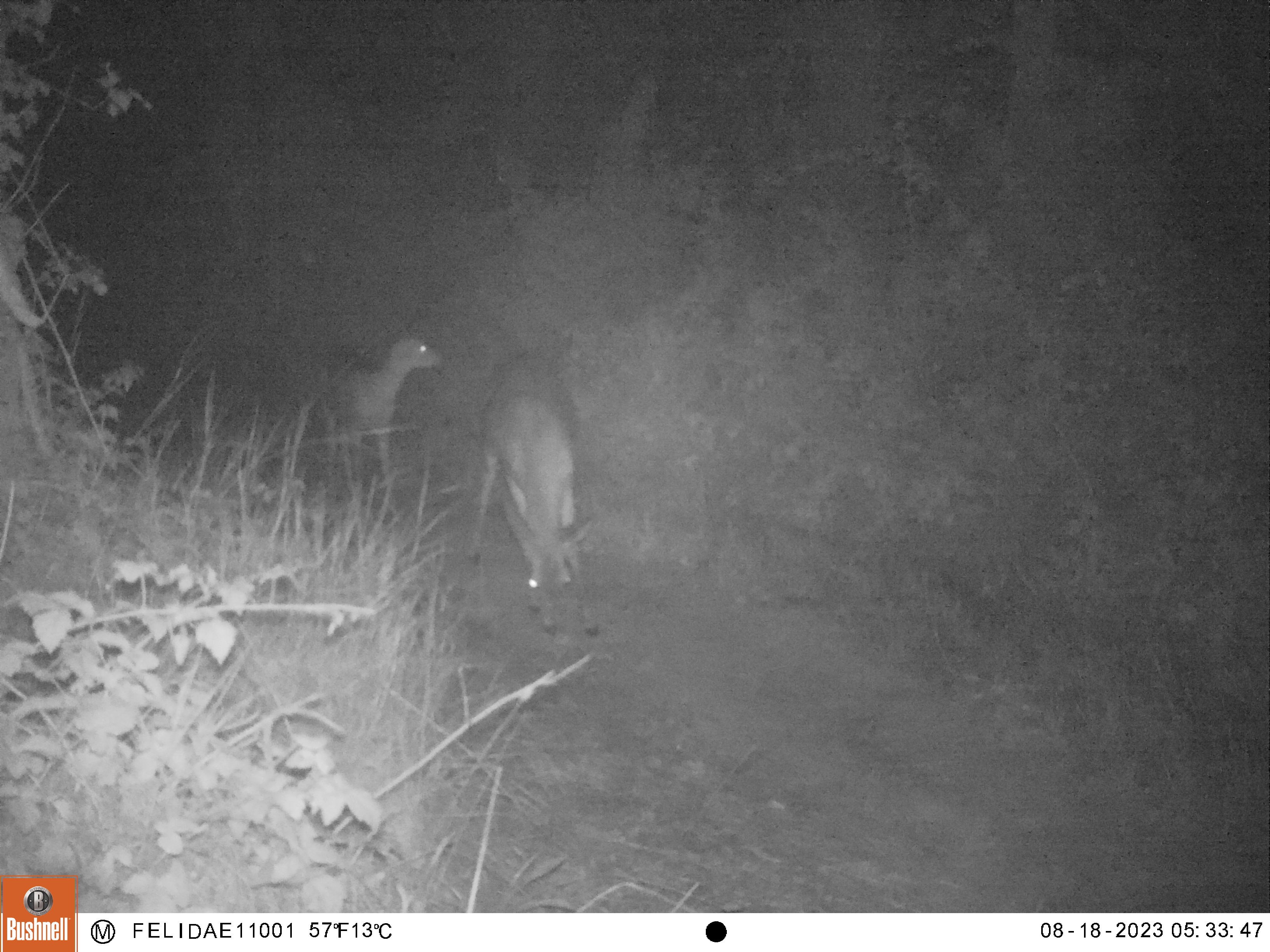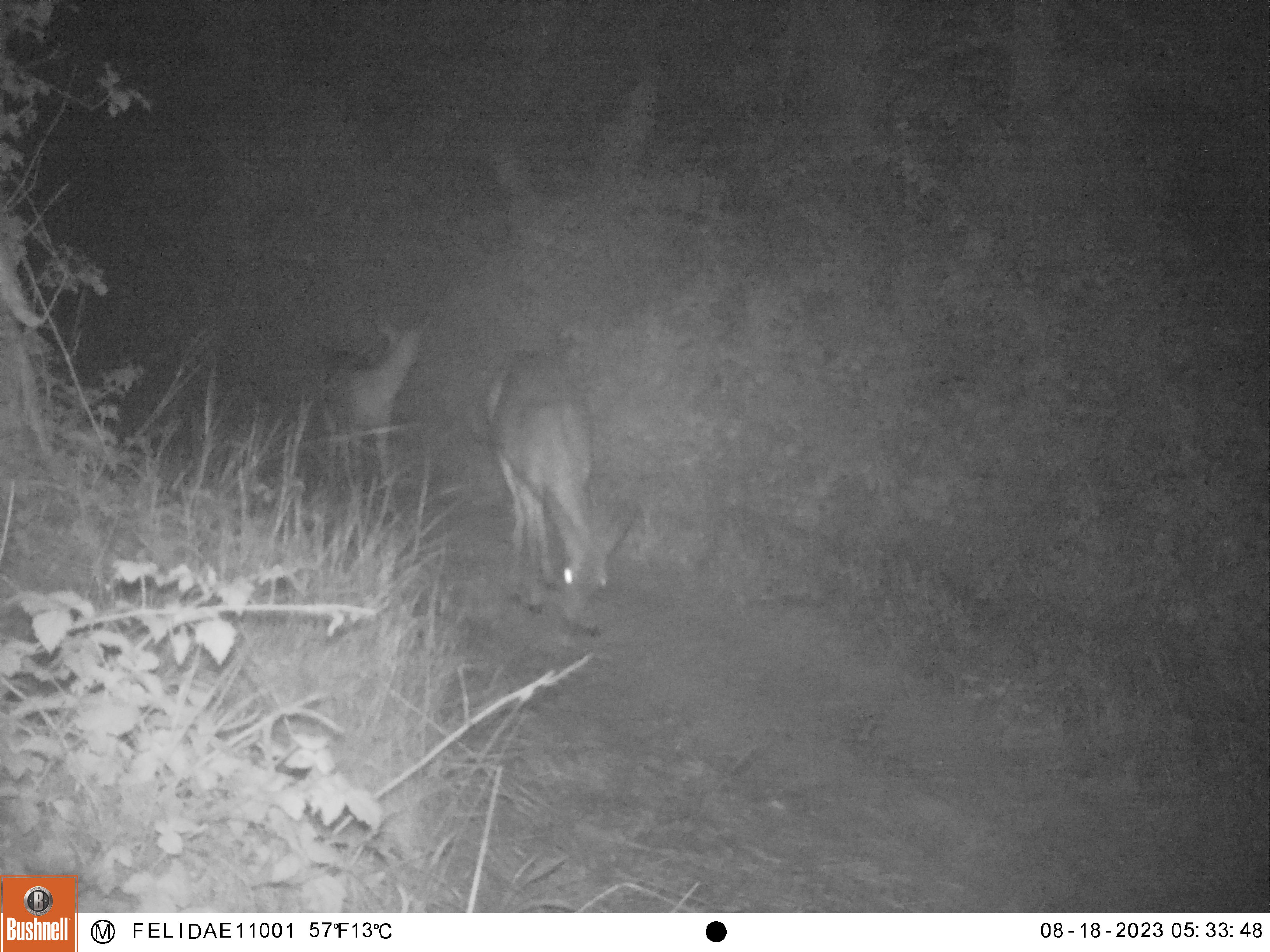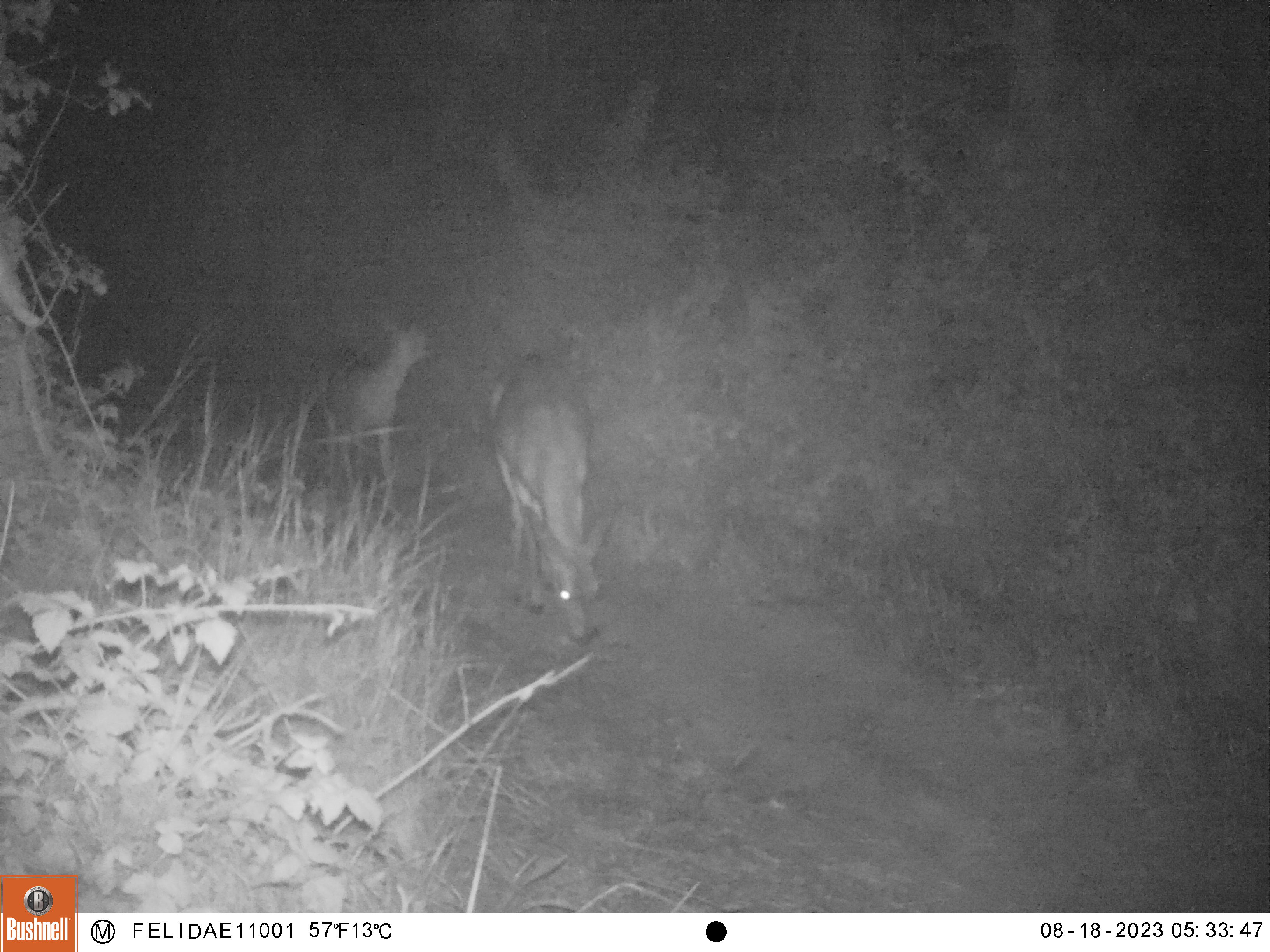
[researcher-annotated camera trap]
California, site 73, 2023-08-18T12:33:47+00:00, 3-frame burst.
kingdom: Animalia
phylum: Chordata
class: Mammalia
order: Artiodactyla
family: Cervidae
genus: Odocoileus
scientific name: Odocoileus hemionus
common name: mule deer